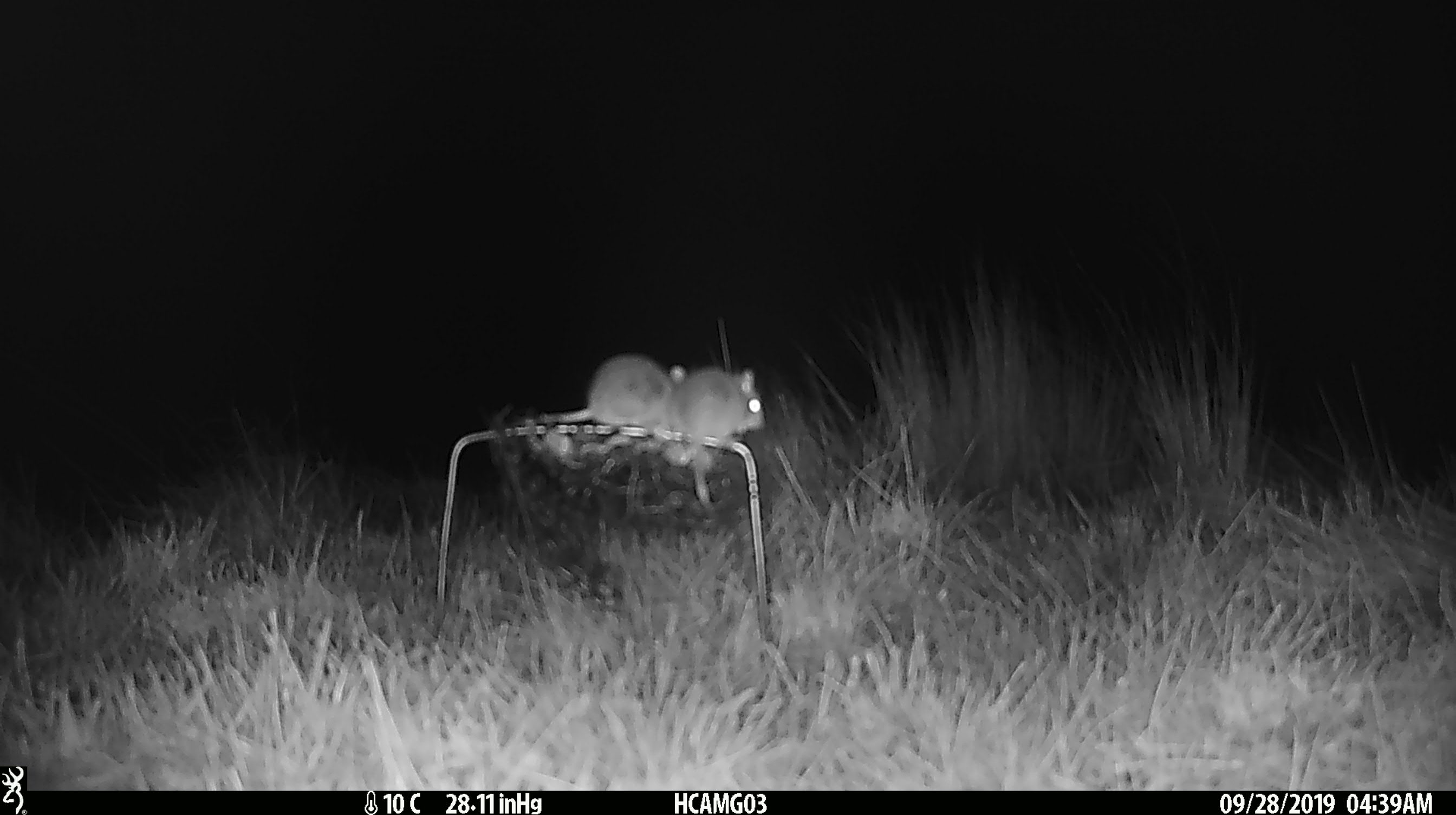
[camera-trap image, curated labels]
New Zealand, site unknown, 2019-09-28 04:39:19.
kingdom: Animalia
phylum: Chordata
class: Mammalia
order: Rodentia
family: Muridae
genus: Mus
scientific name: Mus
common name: mouse